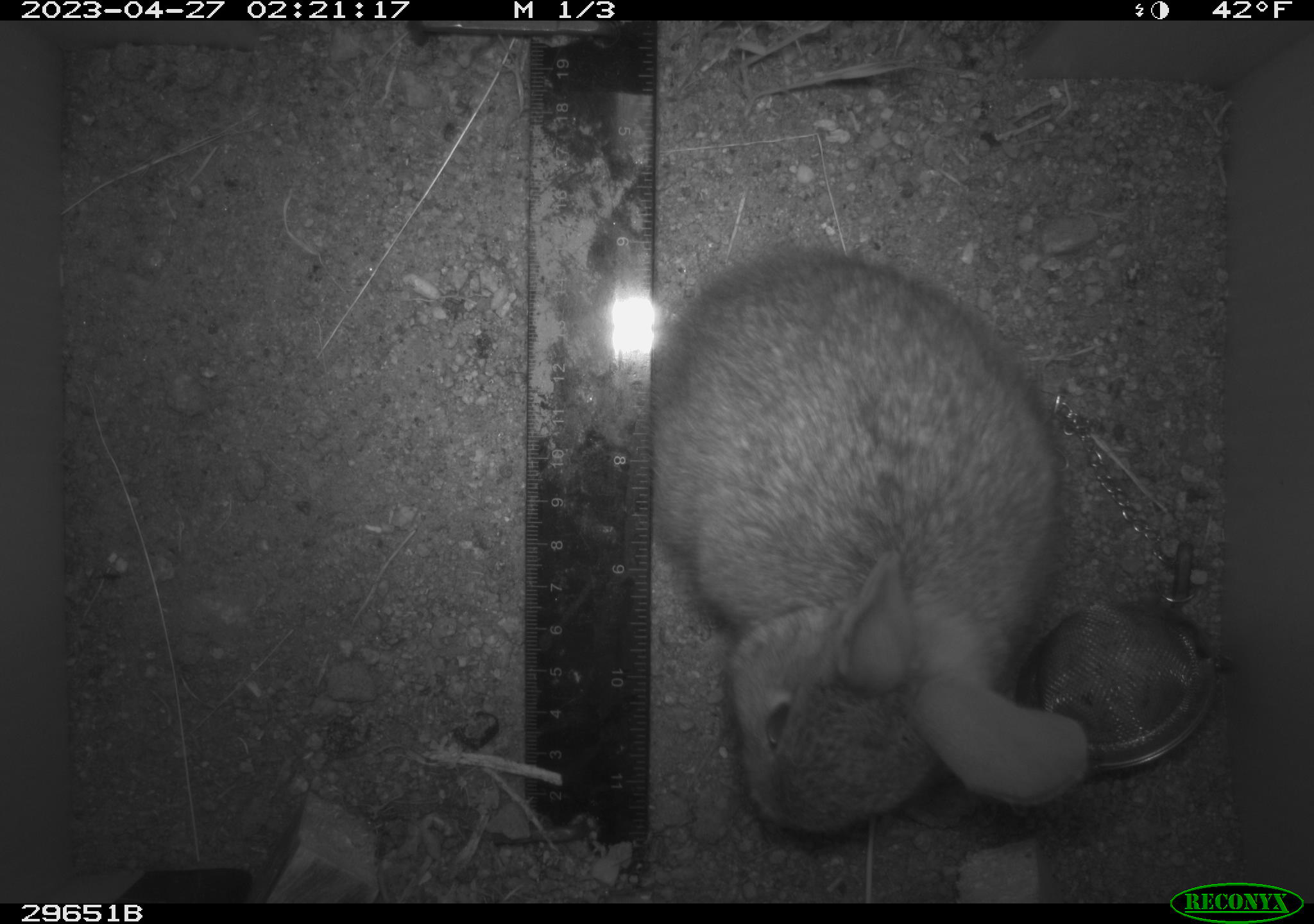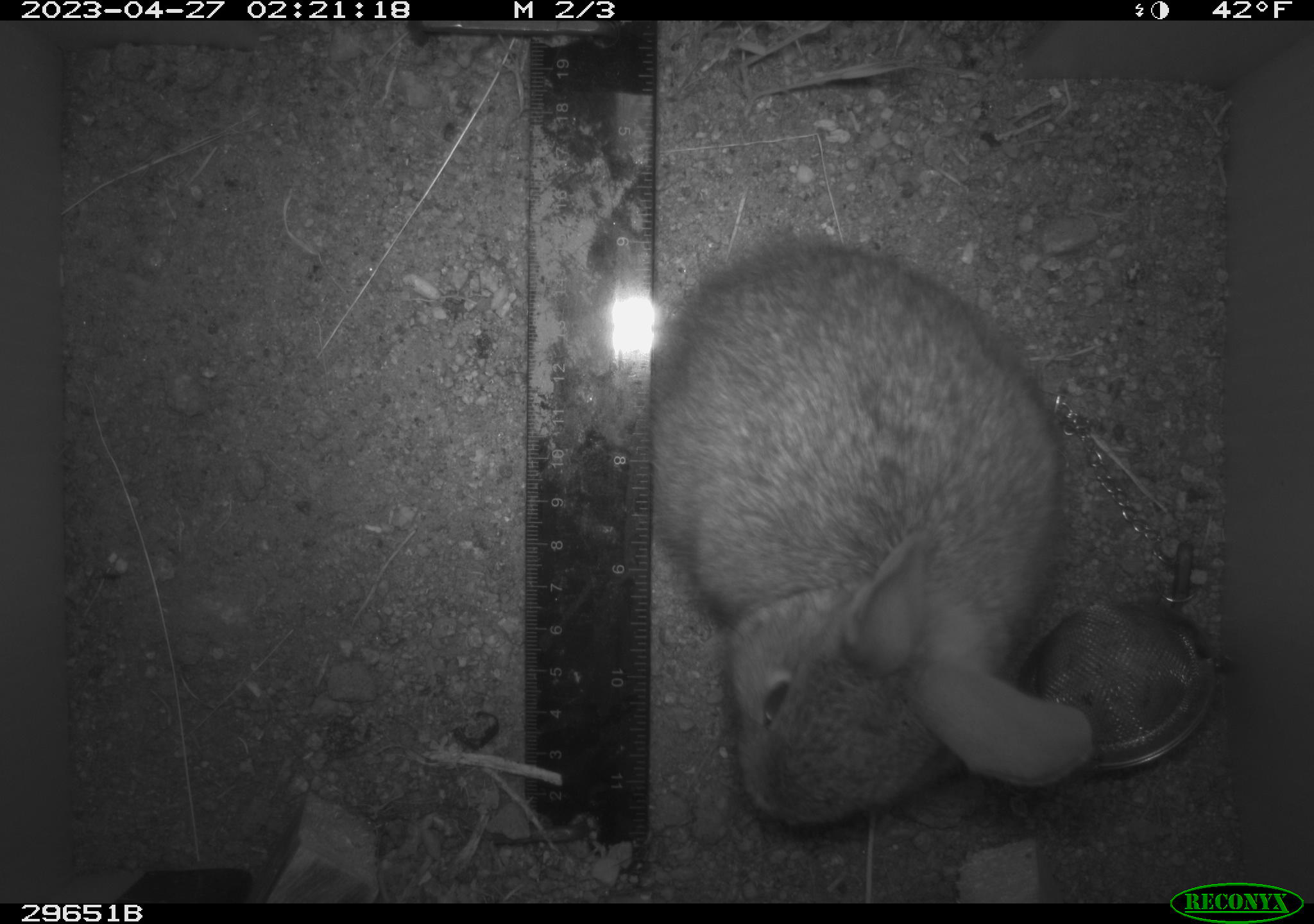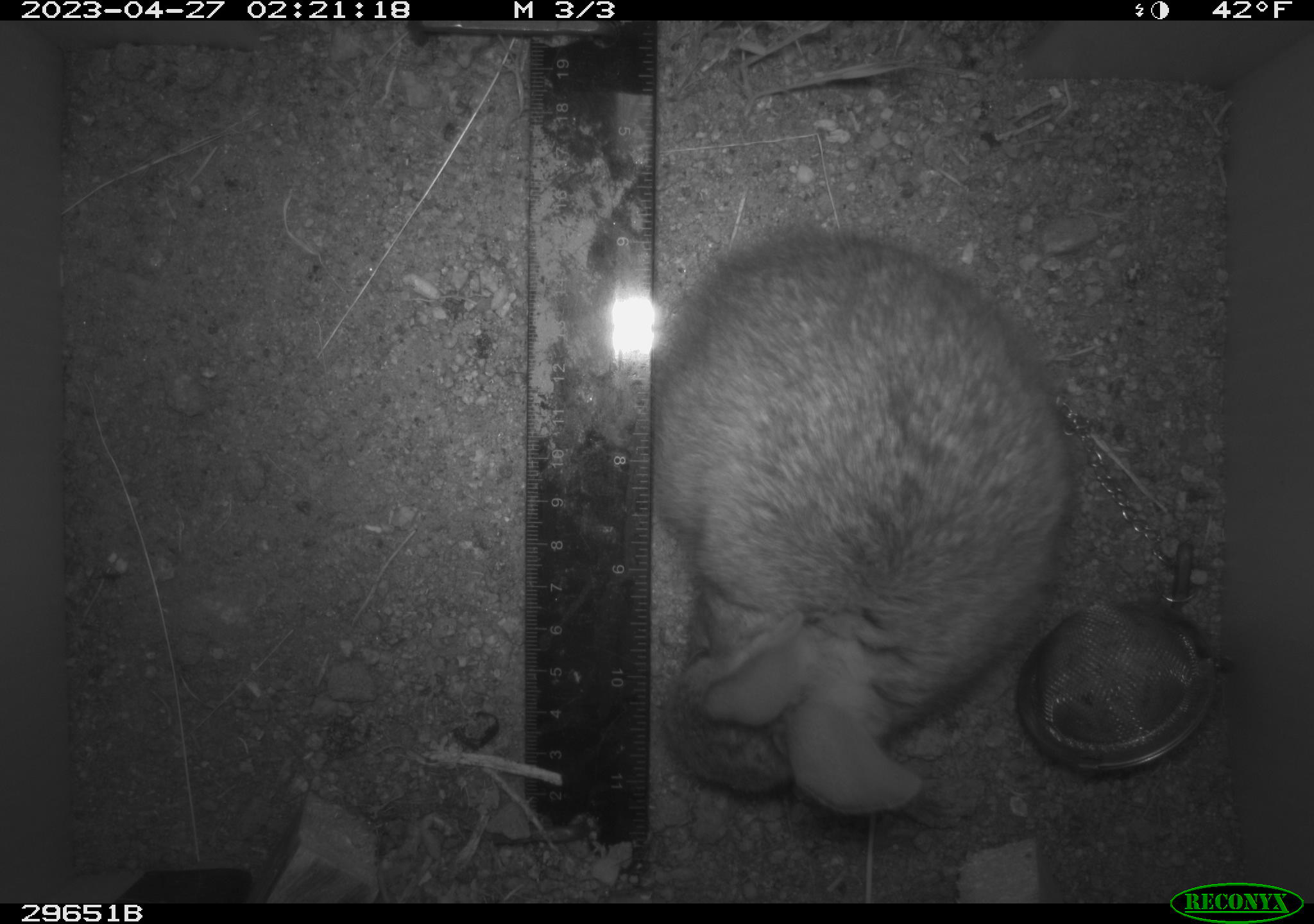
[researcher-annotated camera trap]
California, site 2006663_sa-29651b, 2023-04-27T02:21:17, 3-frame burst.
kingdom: Animalia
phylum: Chordata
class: Mammalia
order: Lagomorpha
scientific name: Lagomorpha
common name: hares, rabbits, and pikas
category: lagomorpha order